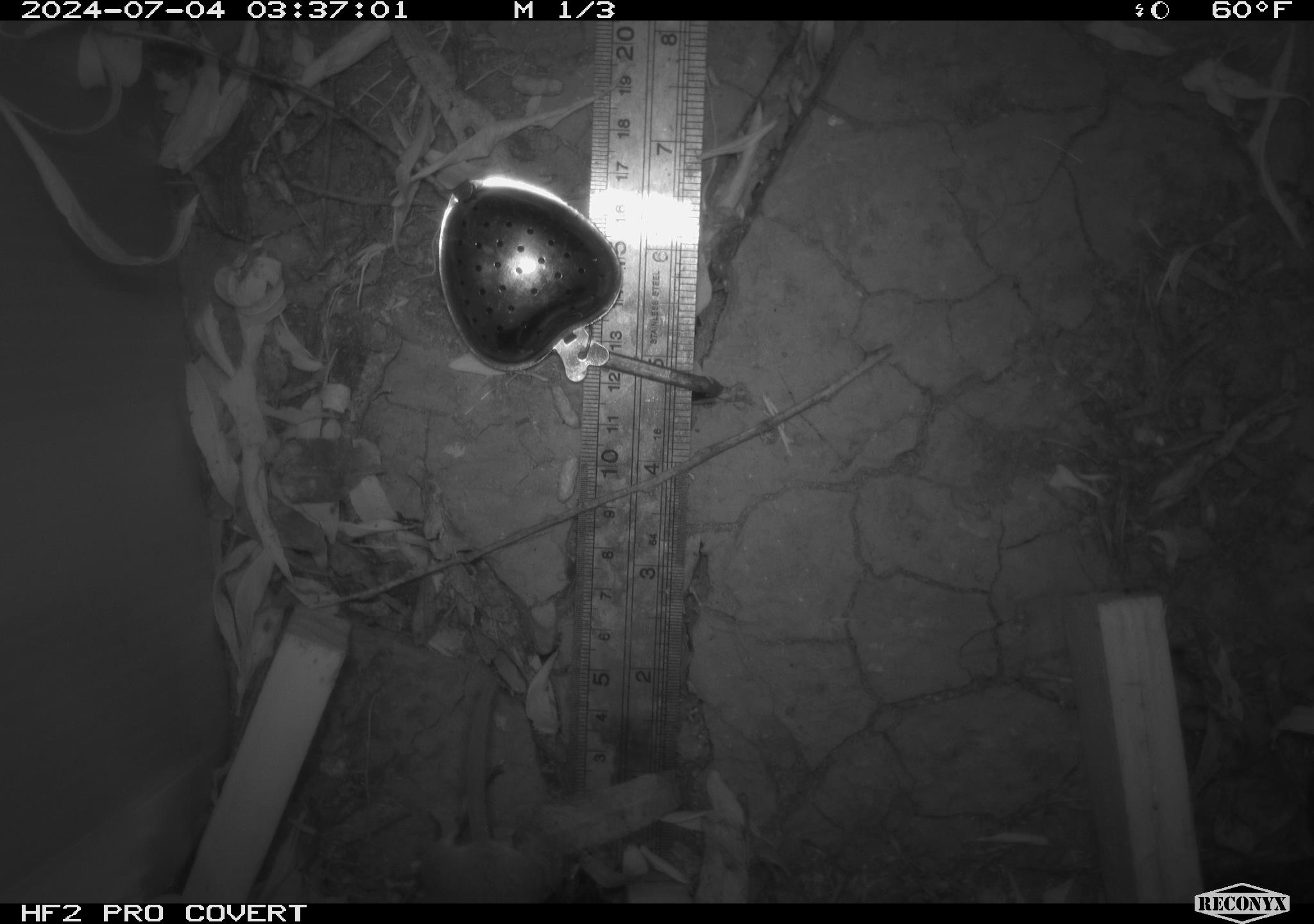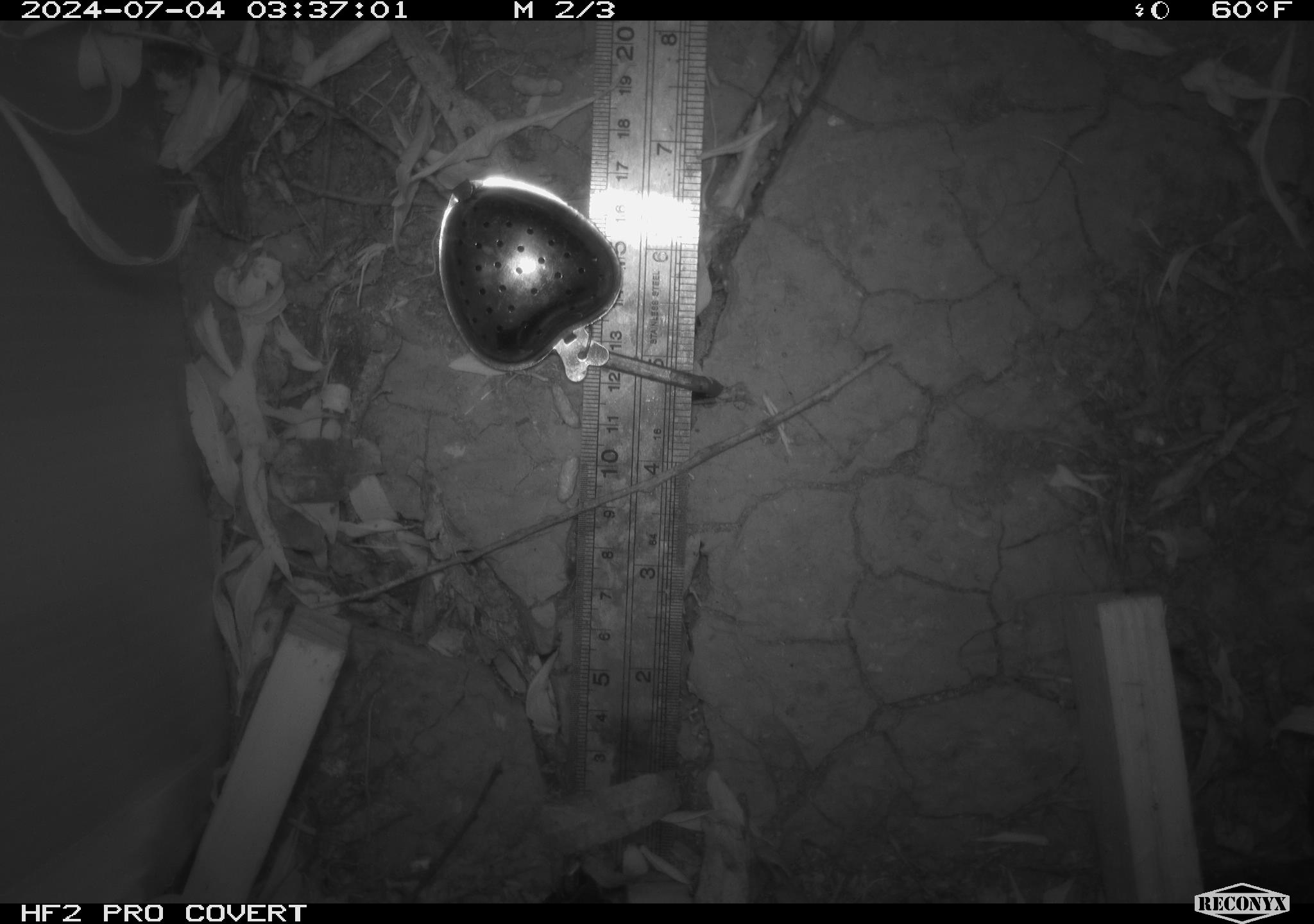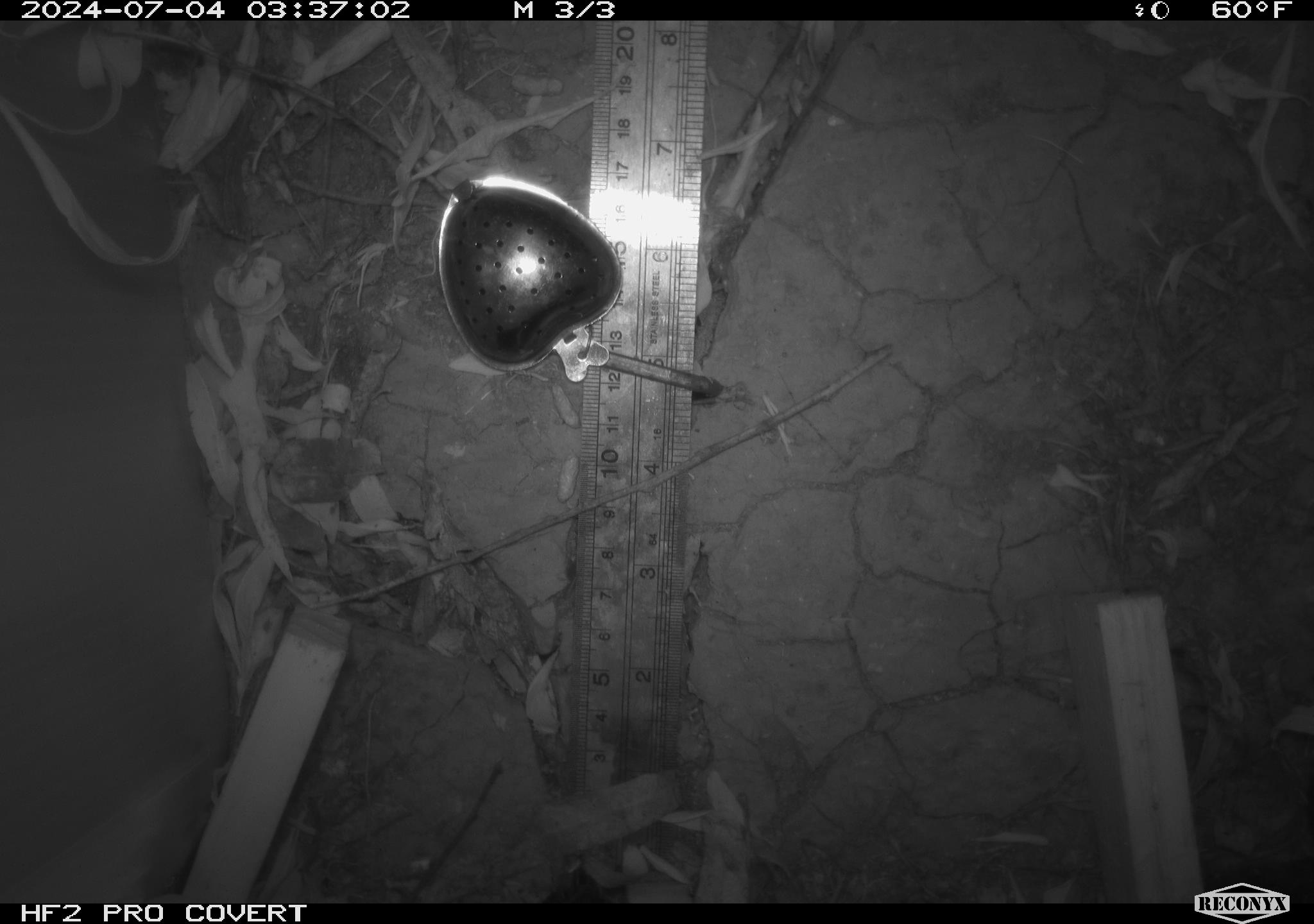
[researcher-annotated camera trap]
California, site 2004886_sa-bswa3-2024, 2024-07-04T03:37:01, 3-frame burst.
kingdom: Animalia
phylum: Chordata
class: Mammalia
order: Rodentia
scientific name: Rodentia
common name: mouse species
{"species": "mouse species (Rodentia)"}